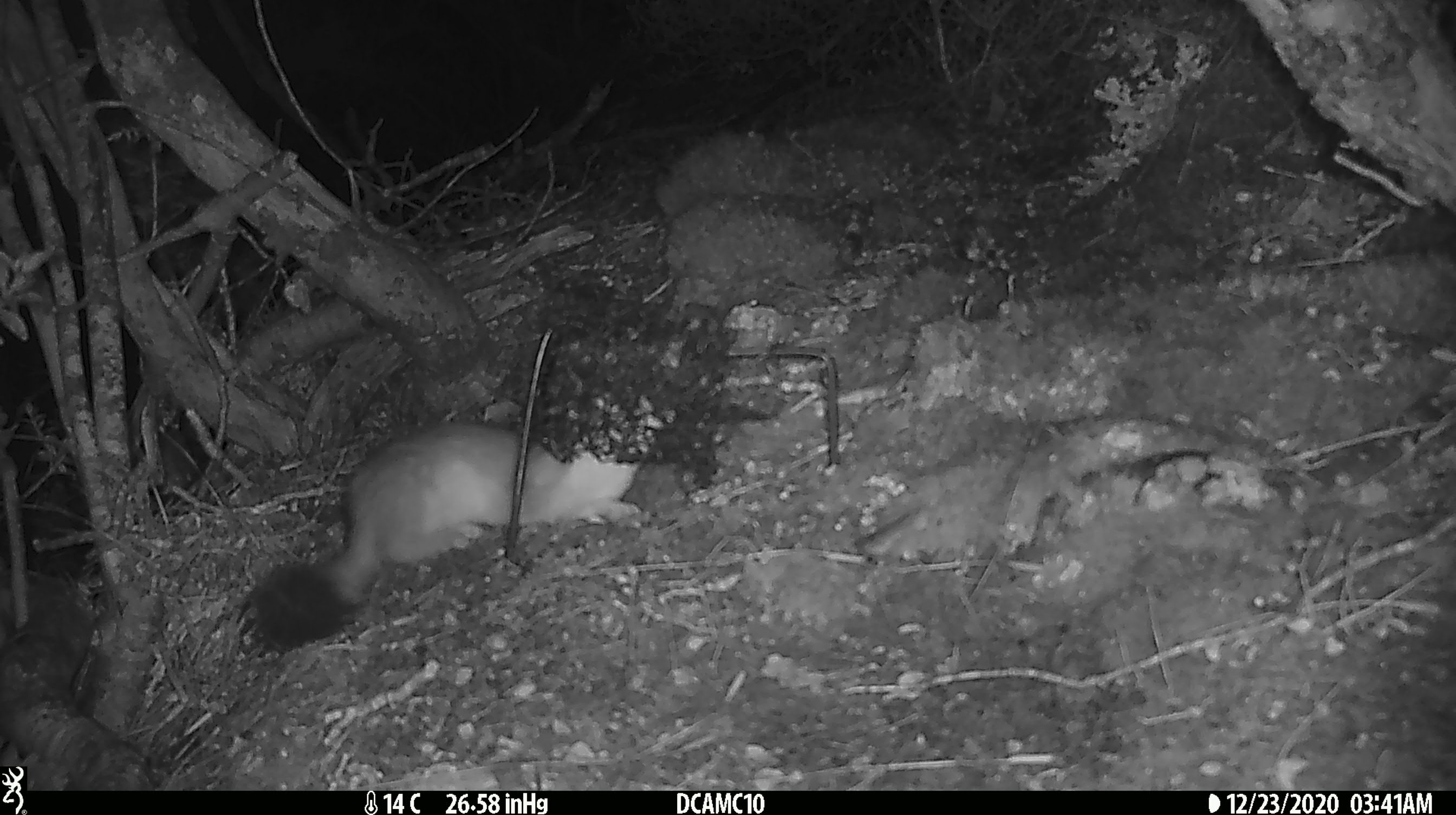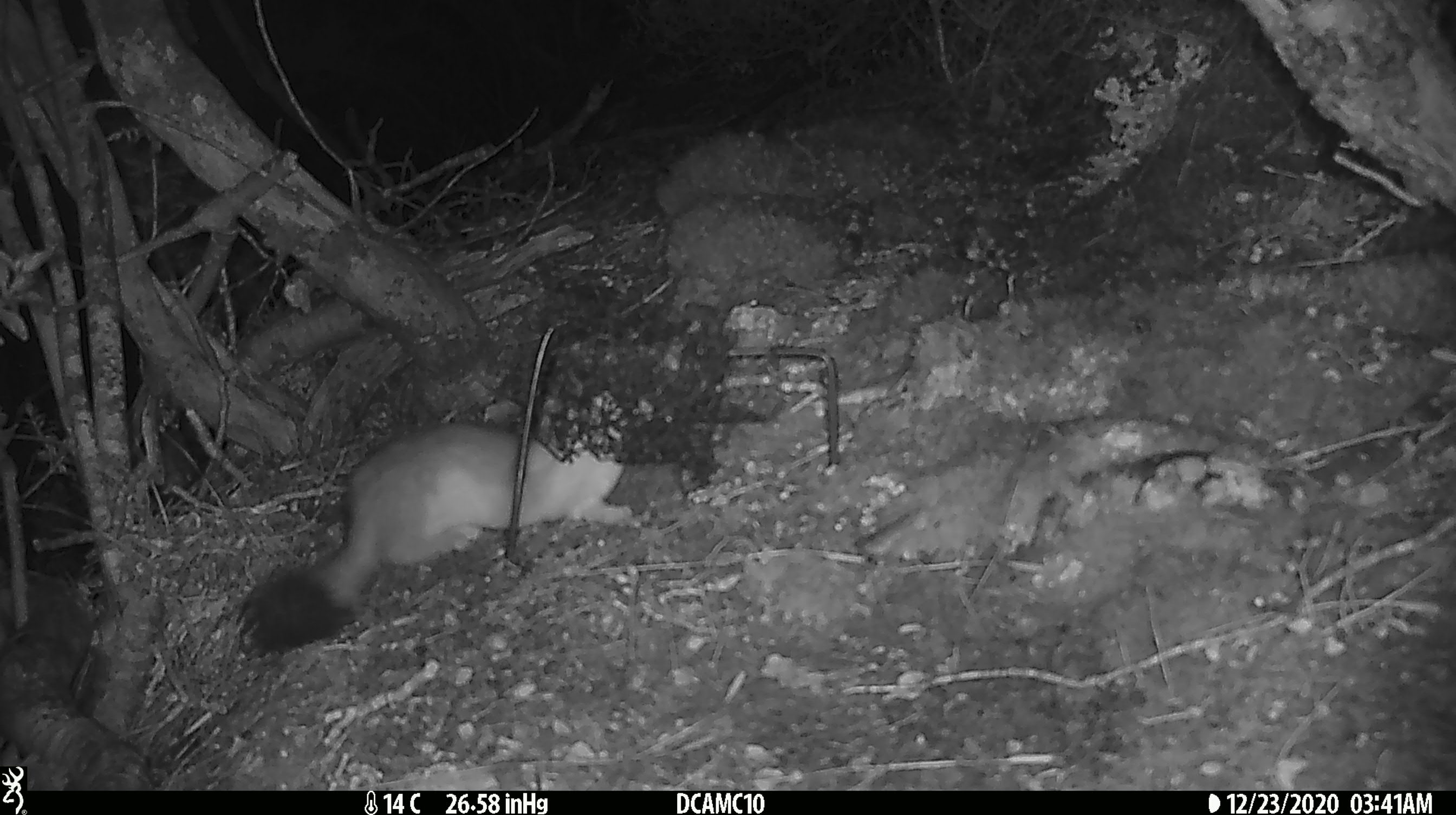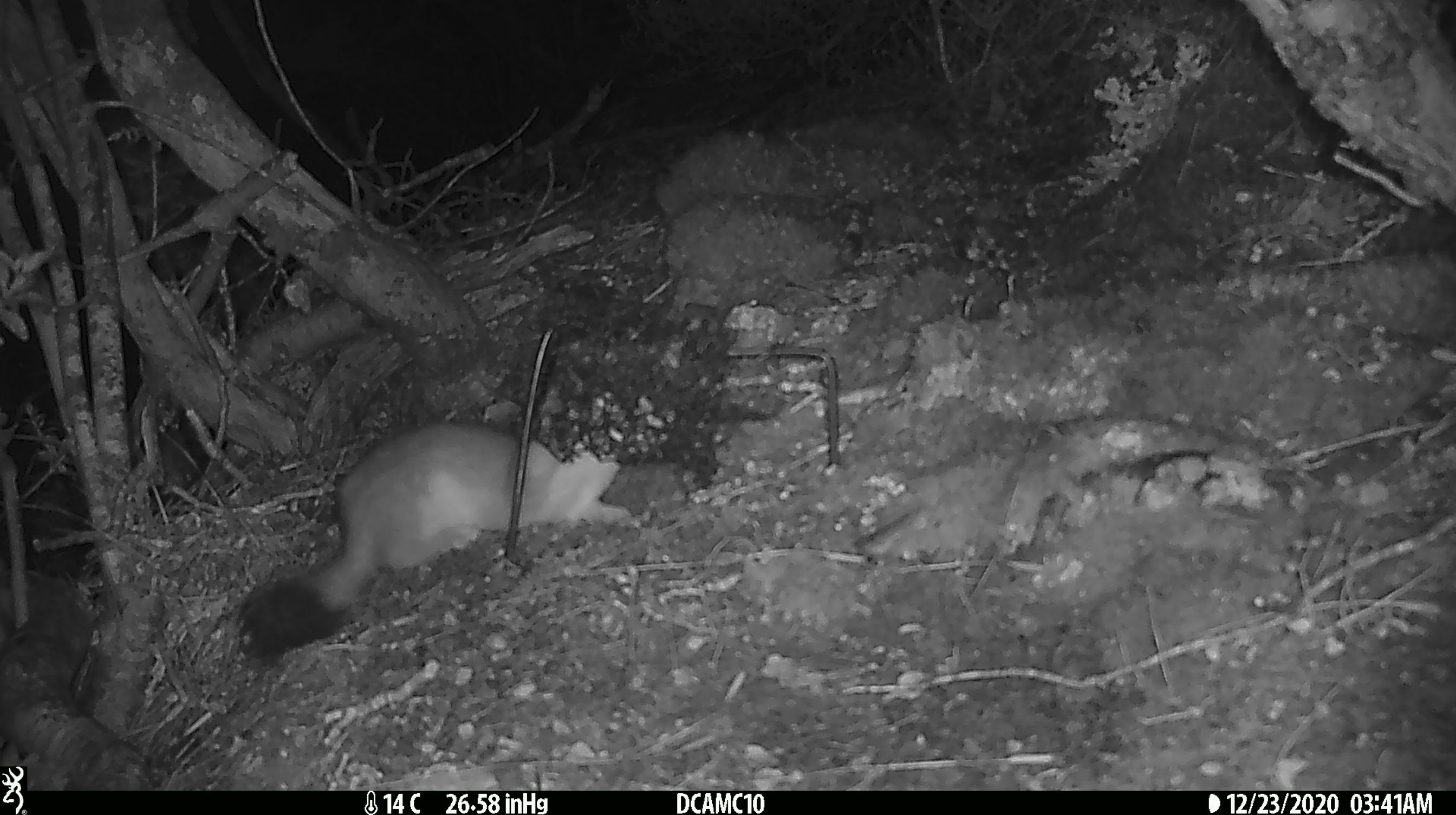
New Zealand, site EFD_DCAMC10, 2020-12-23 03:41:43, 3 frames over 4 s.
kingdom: Animalia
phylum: Chordata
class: Mammalia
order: Carnivora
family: Mustelidae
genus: Mustela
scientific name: Mustela erminea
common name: stoat